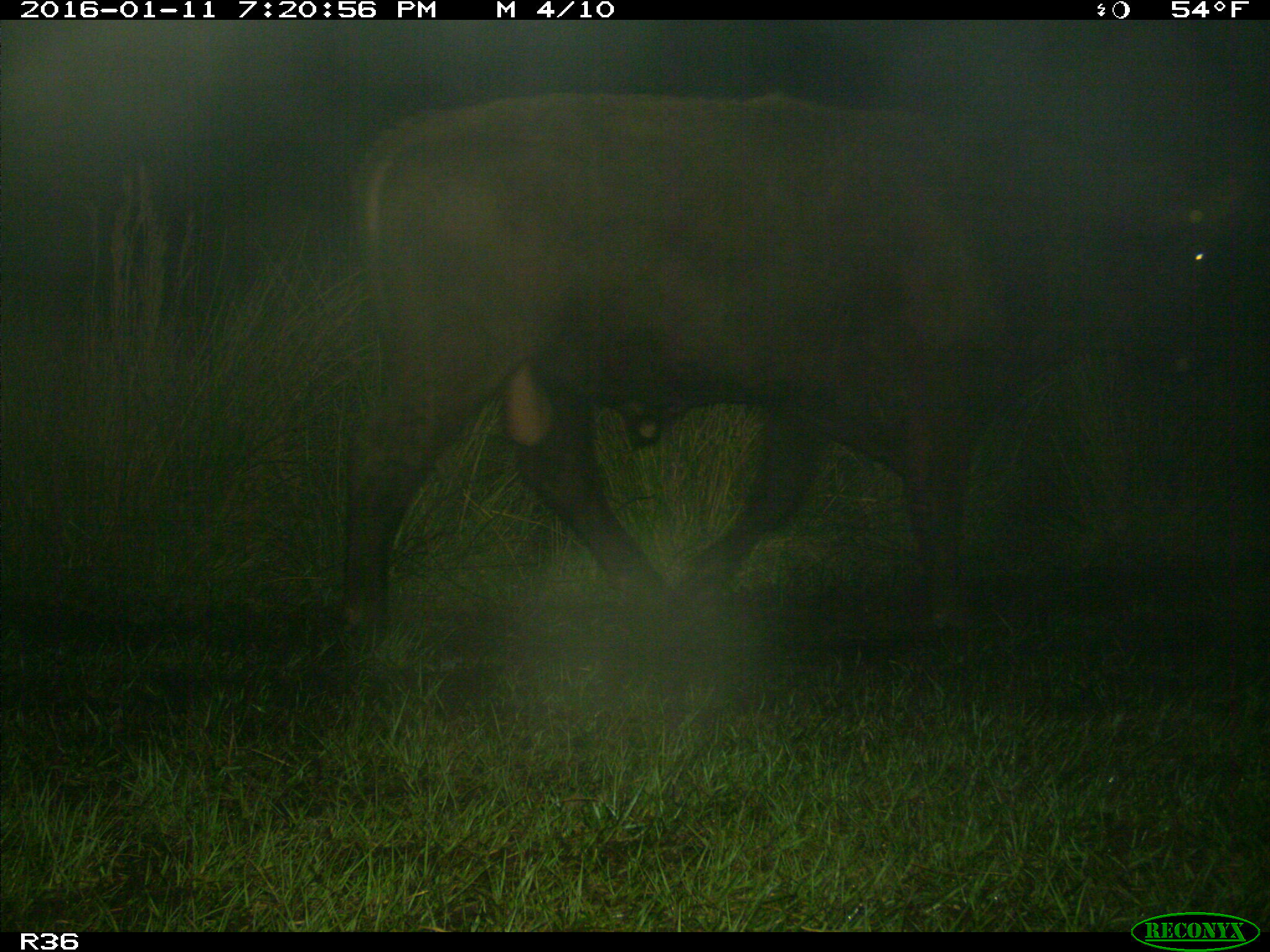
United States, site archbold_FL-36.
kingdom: Animalia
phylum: Chordata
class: Mammalia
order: Artiodactyla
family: Bovidae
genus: Bos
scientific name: Bos taurus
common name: domestic cow